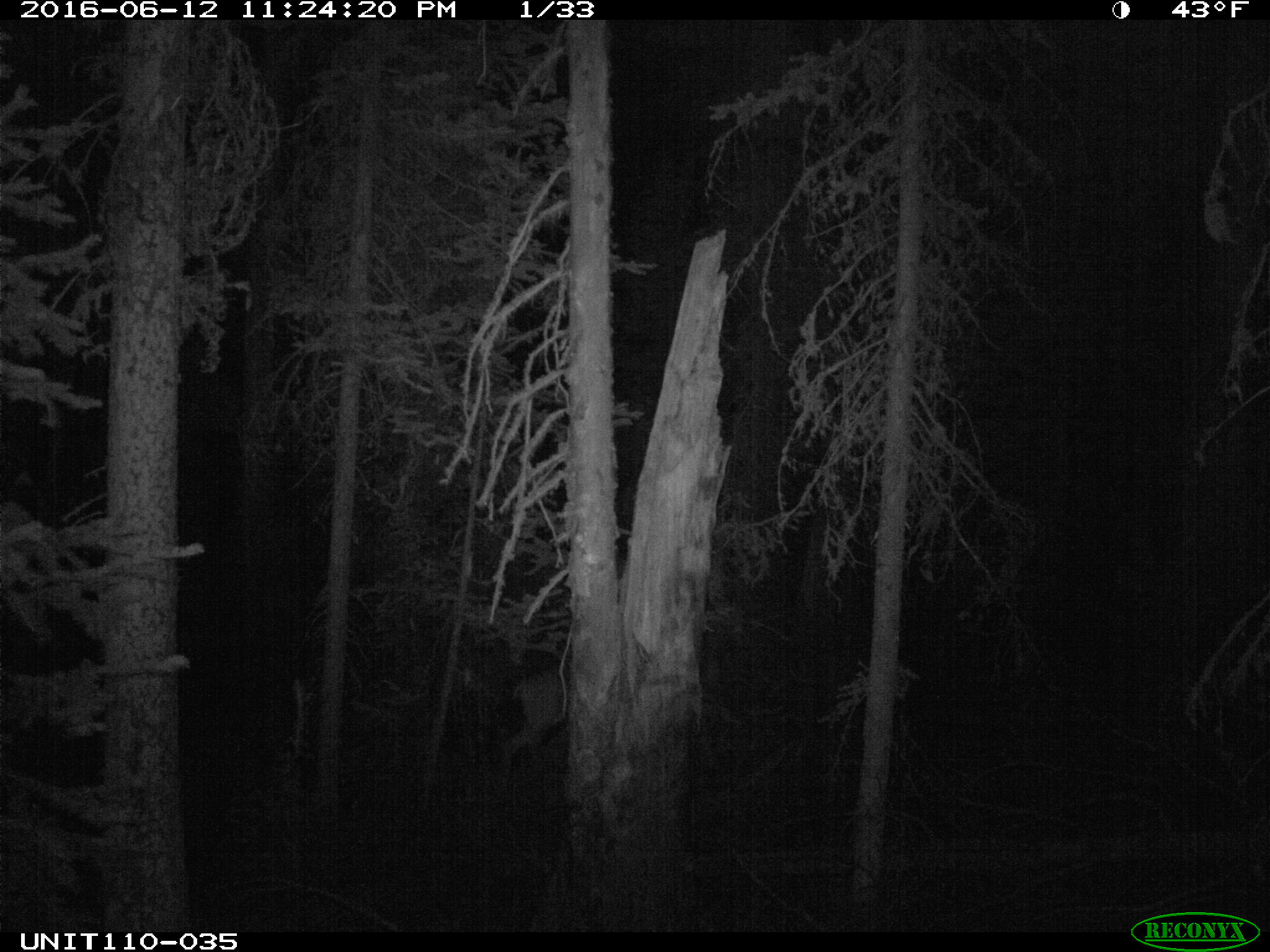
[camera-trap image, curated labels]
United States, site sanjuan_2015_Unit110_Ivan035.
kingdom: Animalia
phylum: Chordata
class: Mammalia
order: Artiodactyla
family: Cervidae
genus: Odocoileus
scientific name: Odocoileus hemionus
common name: mule deer